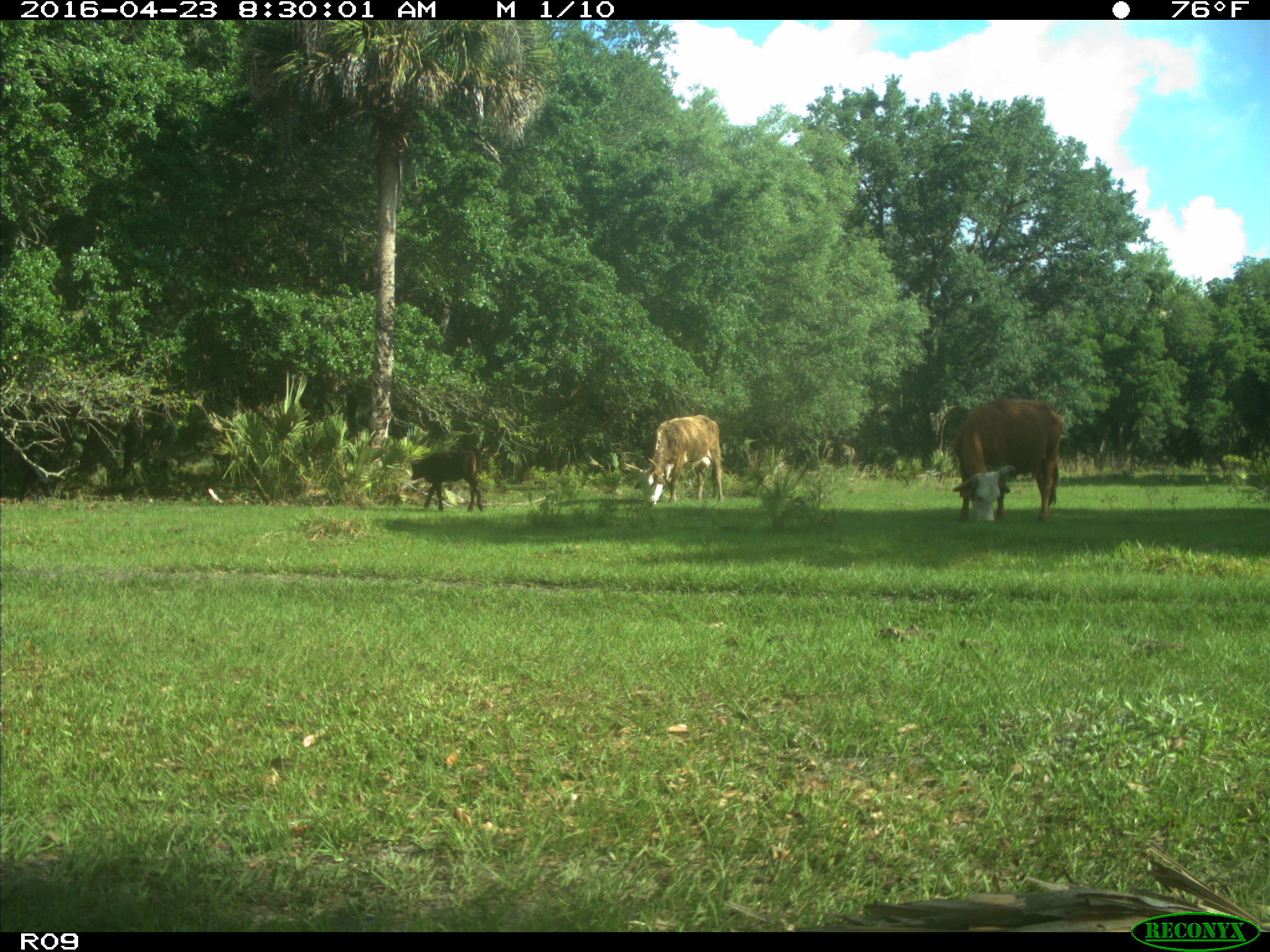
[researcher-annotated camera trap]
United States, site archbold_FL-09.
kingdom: Animalia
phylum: Chordata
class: Mammalia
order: Artiodactyla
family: Bovidae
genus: Bos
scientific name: Bos taurus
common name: domestic cow